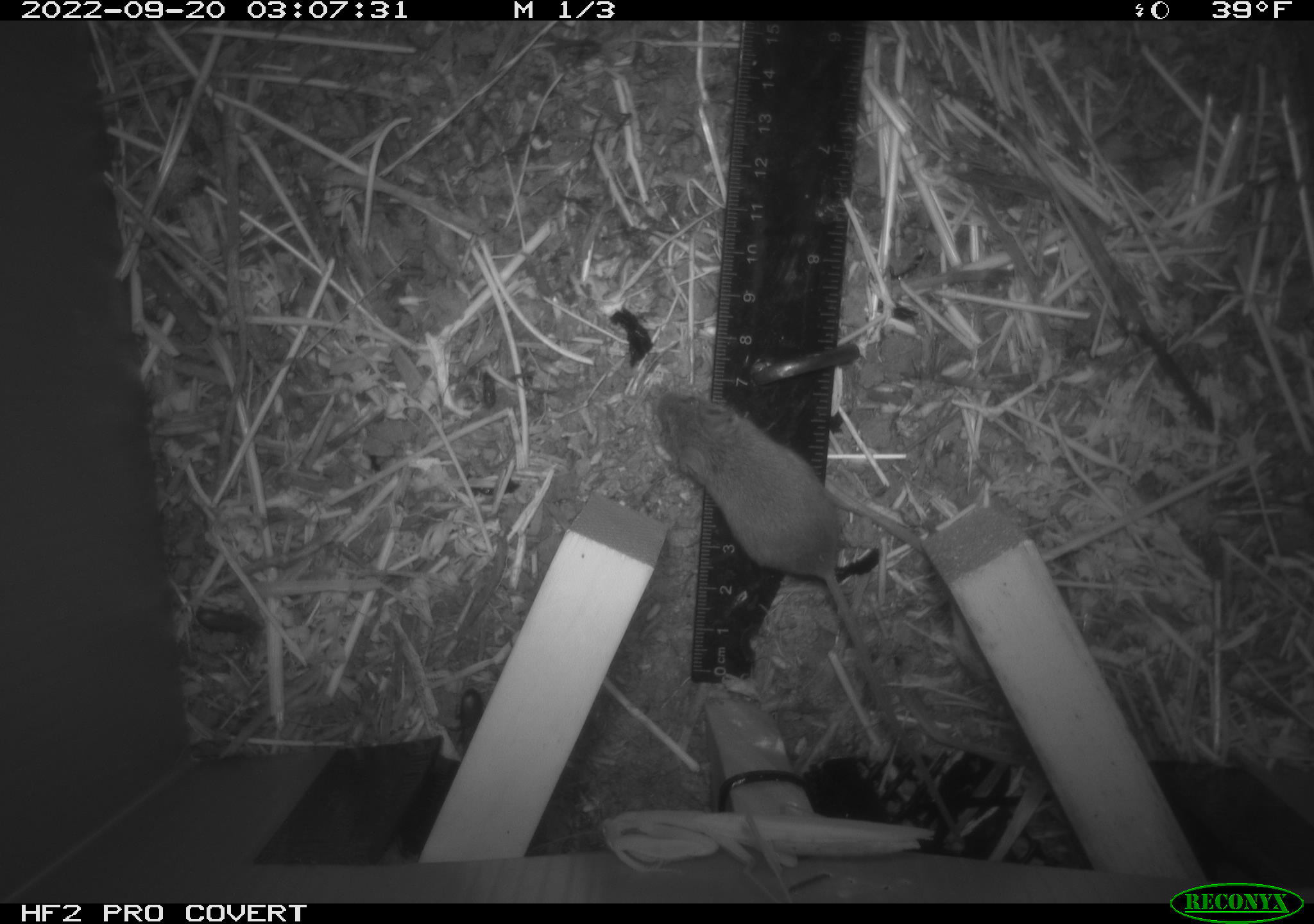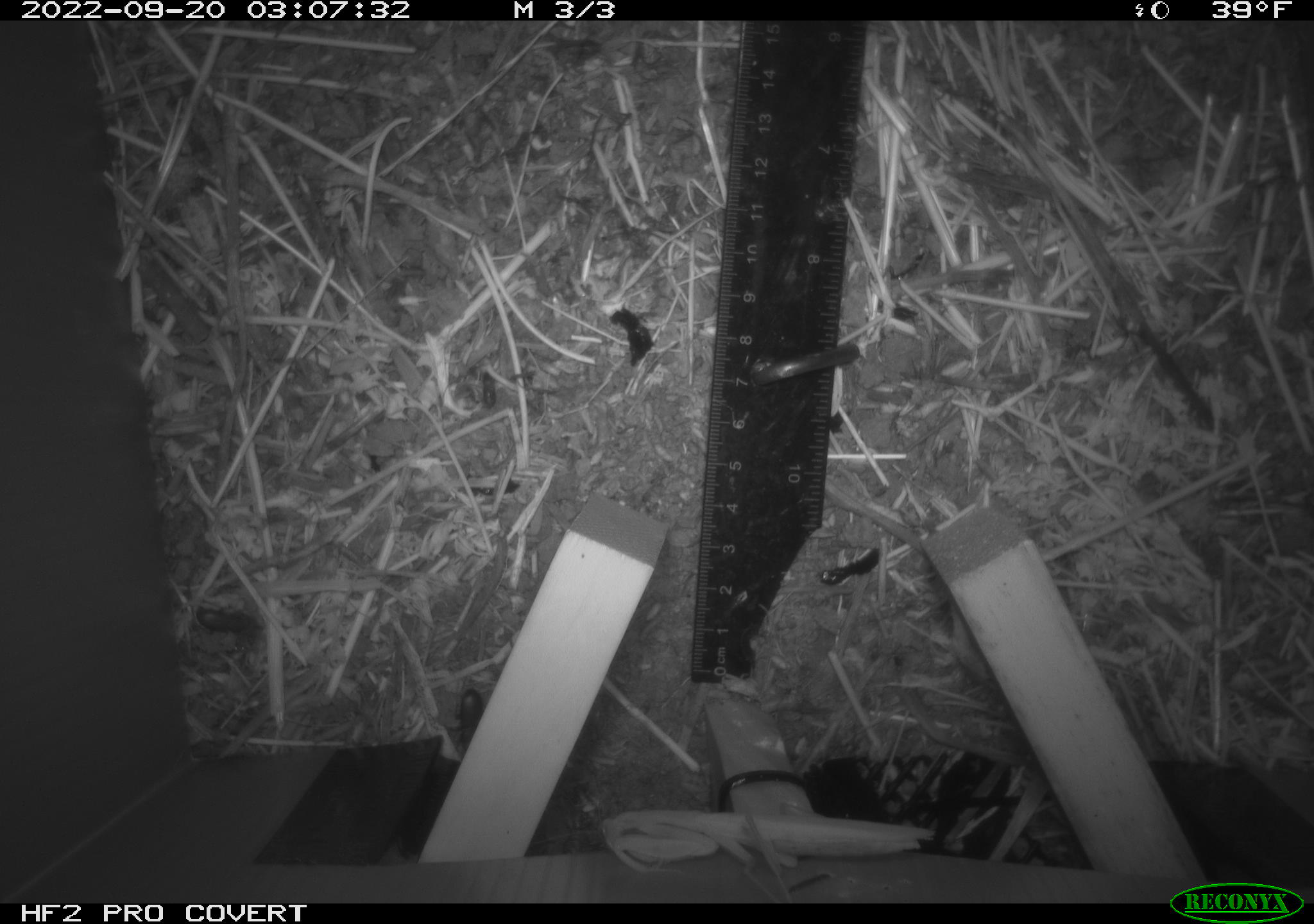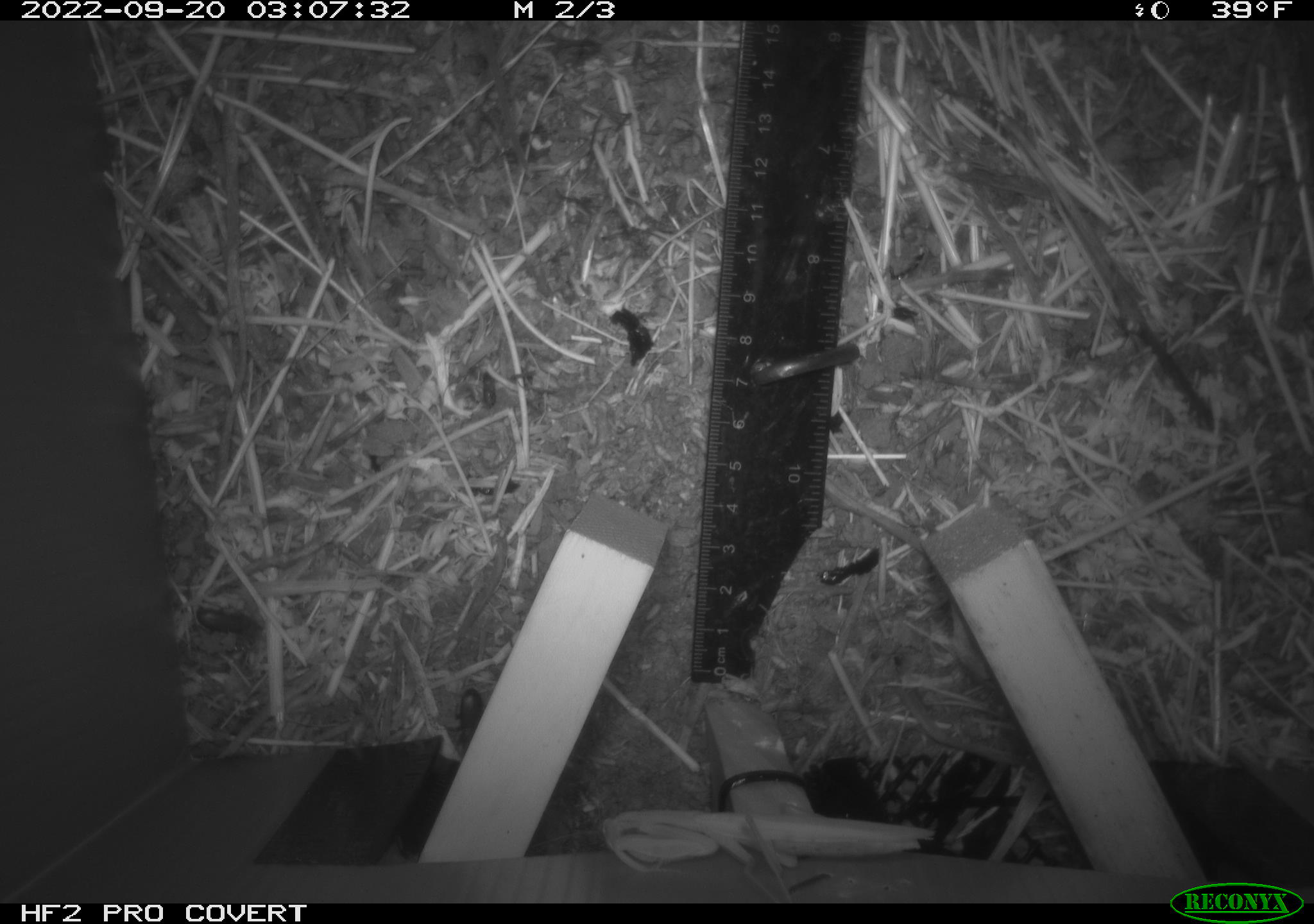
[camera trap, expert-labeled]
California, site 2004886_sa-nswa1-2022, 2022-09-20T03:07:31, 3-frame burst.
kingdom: Animalia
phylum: Chordata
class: Mammalia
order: Rodentia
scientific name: Rodentia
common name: rodent